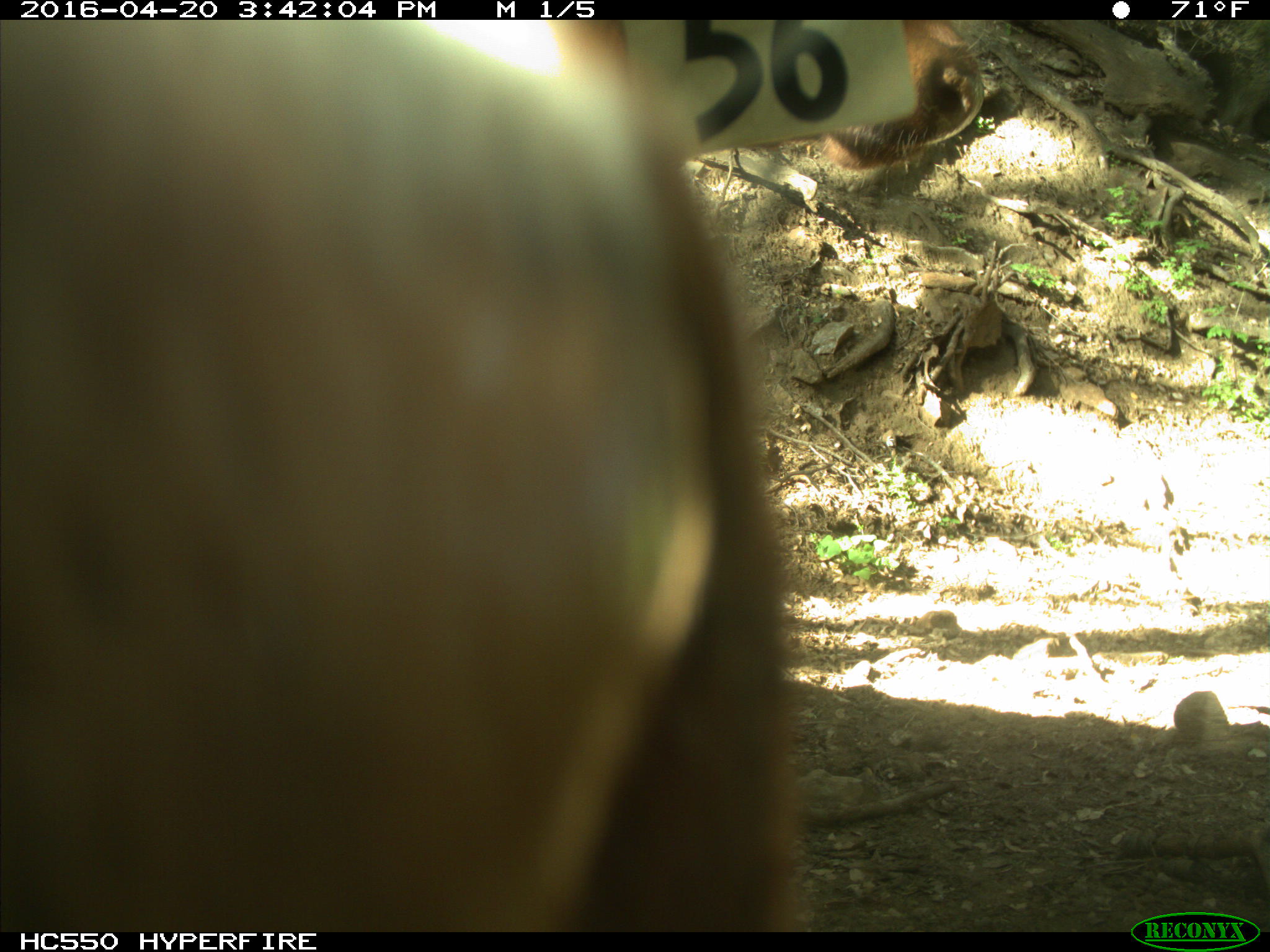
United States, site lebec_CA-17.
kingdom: Animalia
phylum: Chordata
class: Mammalia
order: Artiodactyla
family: Bovidae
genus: Bos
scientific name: Bos taurus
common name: domestic cow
Bos taurus (domestic cow).